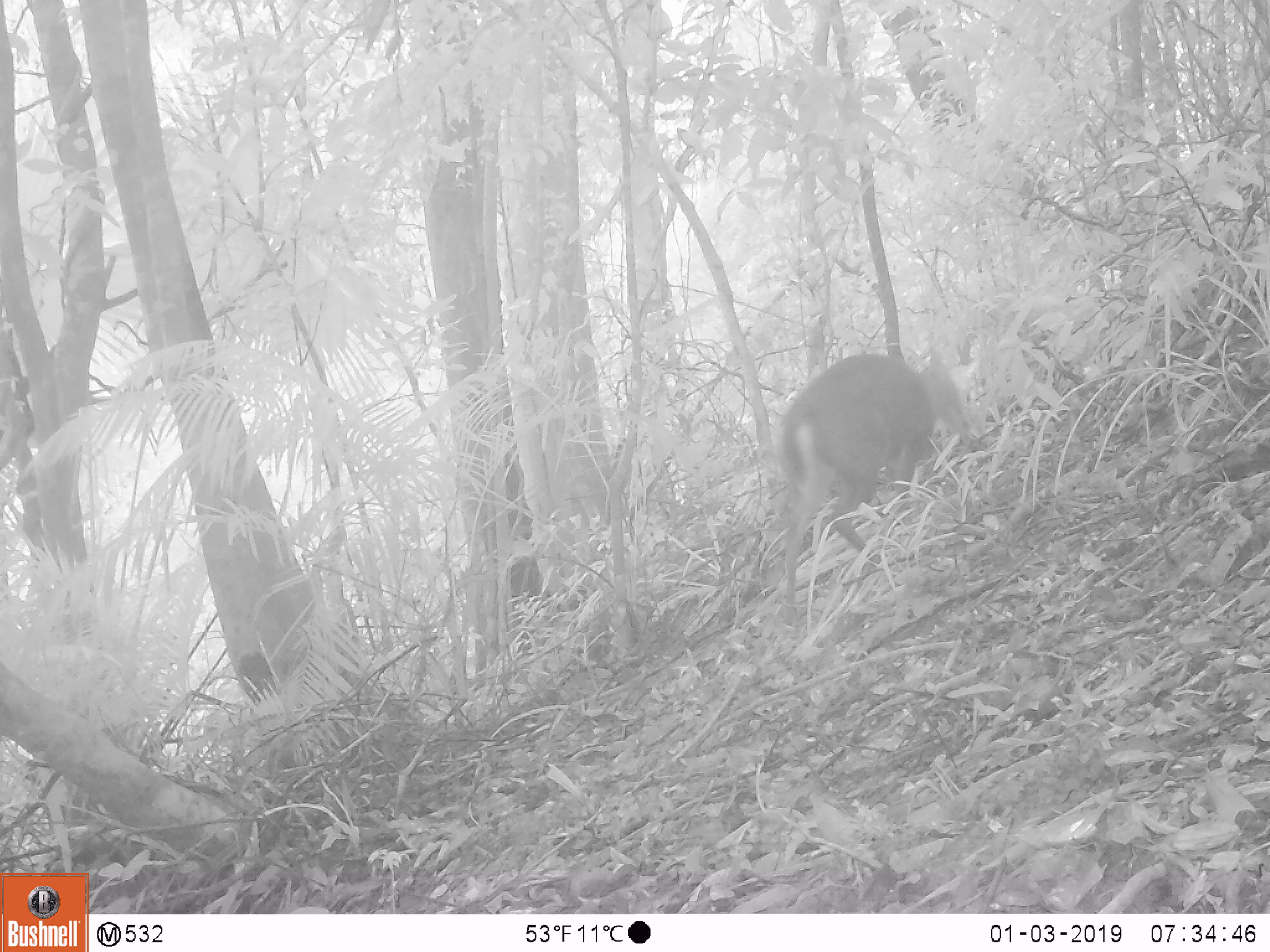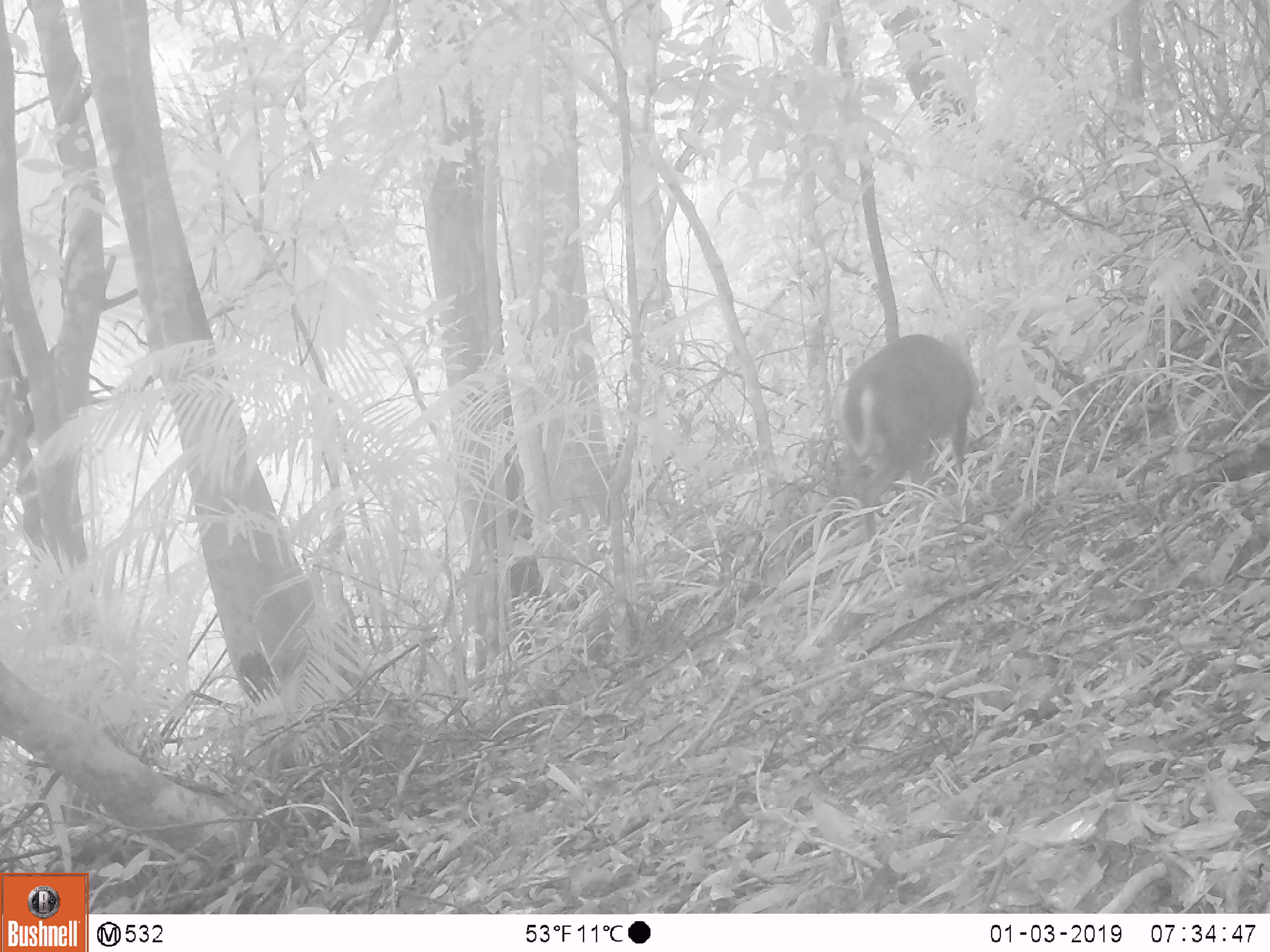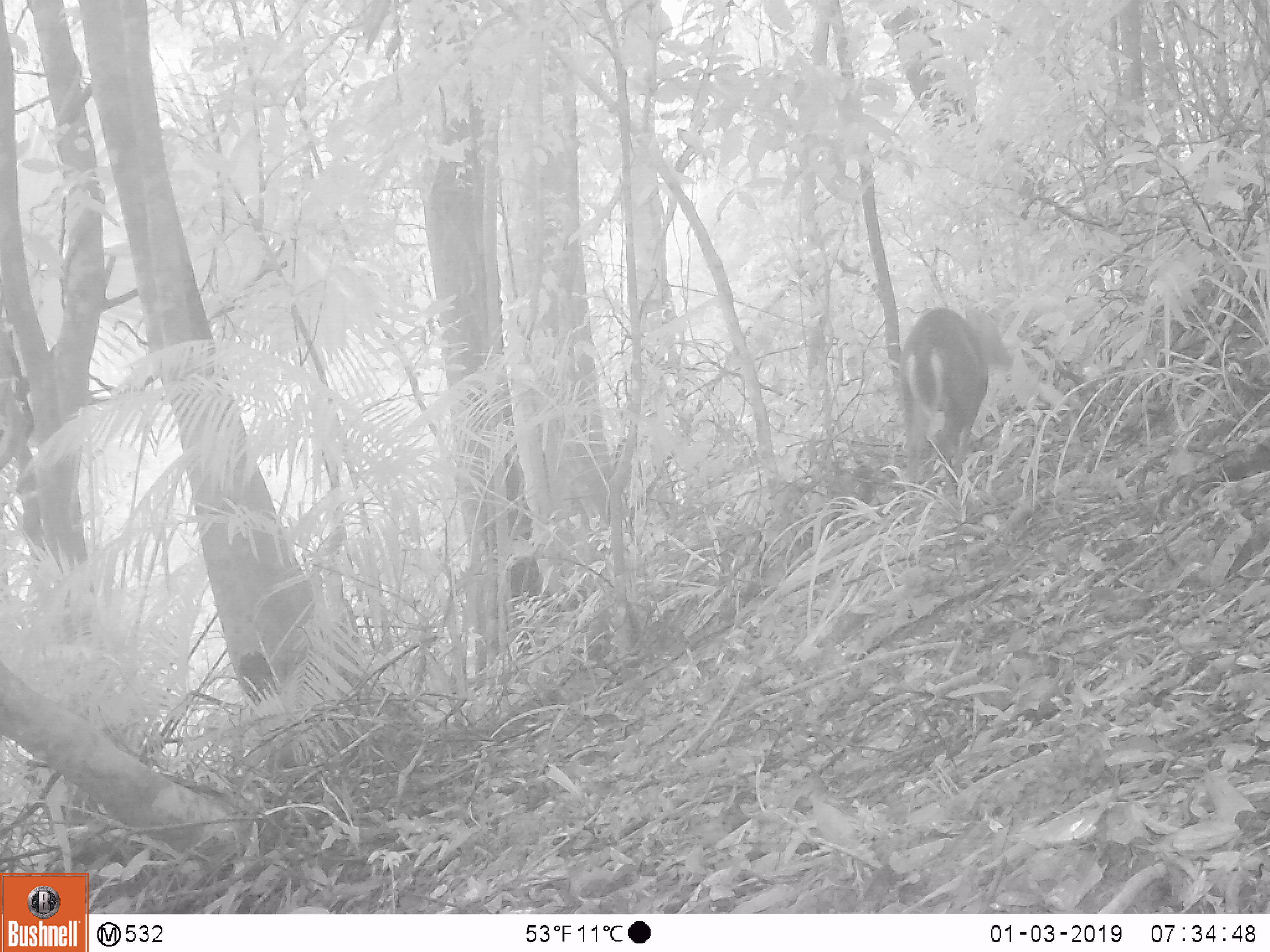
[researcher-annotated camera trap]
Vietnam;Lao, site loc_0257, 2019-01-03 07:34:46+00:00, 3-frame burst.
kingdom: Animalia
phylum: Chordata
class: Mammalia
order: Artiodactyla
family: Cervidae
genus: Muntiacus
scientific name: Muntiacus rooseveltorum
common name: roosevelt's muntjac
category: roosevelts muntjac group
Roosevelts muntjac group (roosevelt's muntjac) (Muntiacus rooseveltorum). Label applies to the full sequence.